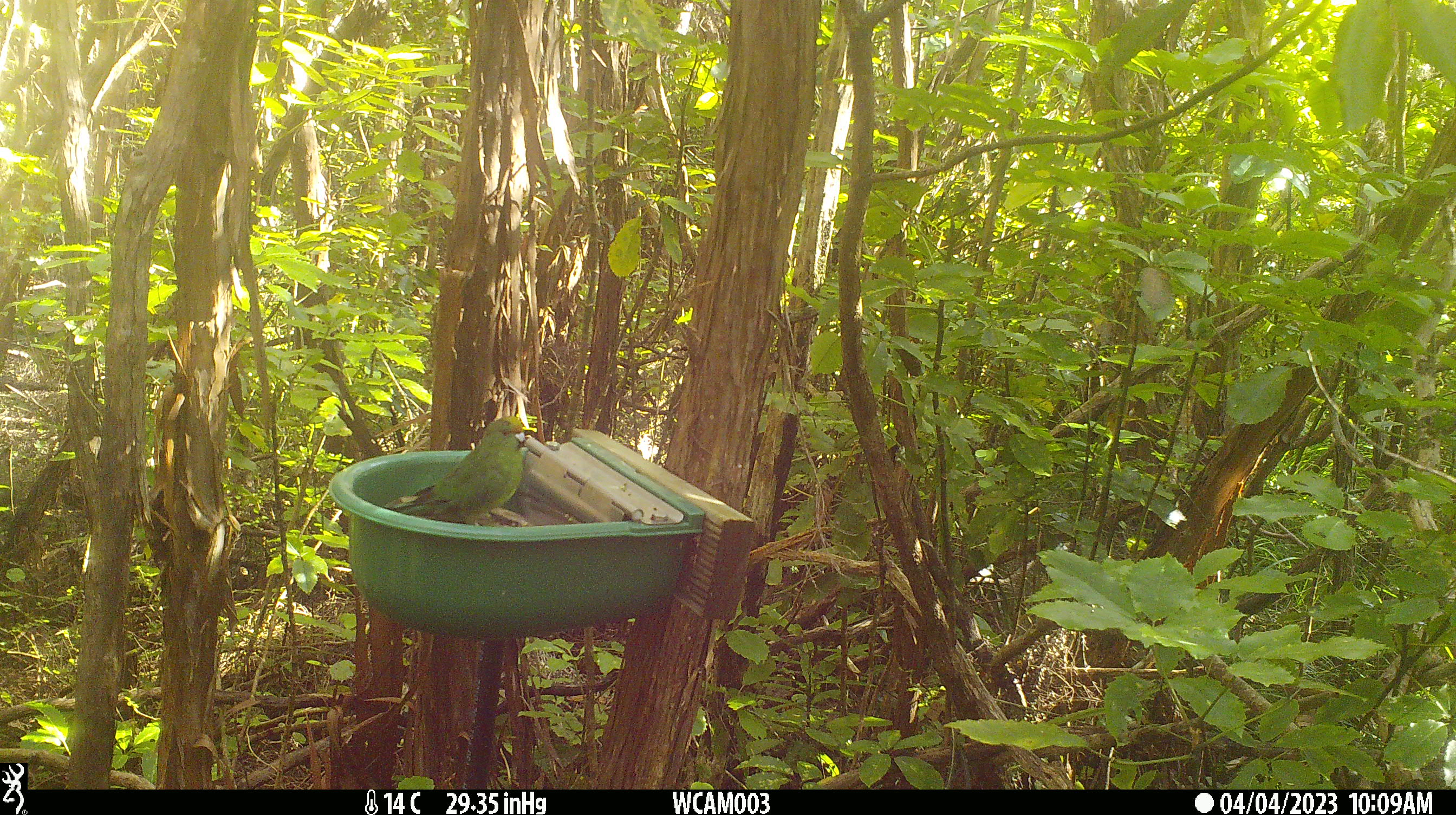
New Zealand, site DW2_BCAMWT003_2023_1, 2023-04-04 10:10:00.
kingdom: Animalia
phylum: Chordata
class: Aves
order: Psittaciformes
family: Psittaculidae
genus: Cyanoramphus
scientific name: Cyanoramphus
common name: parakeet